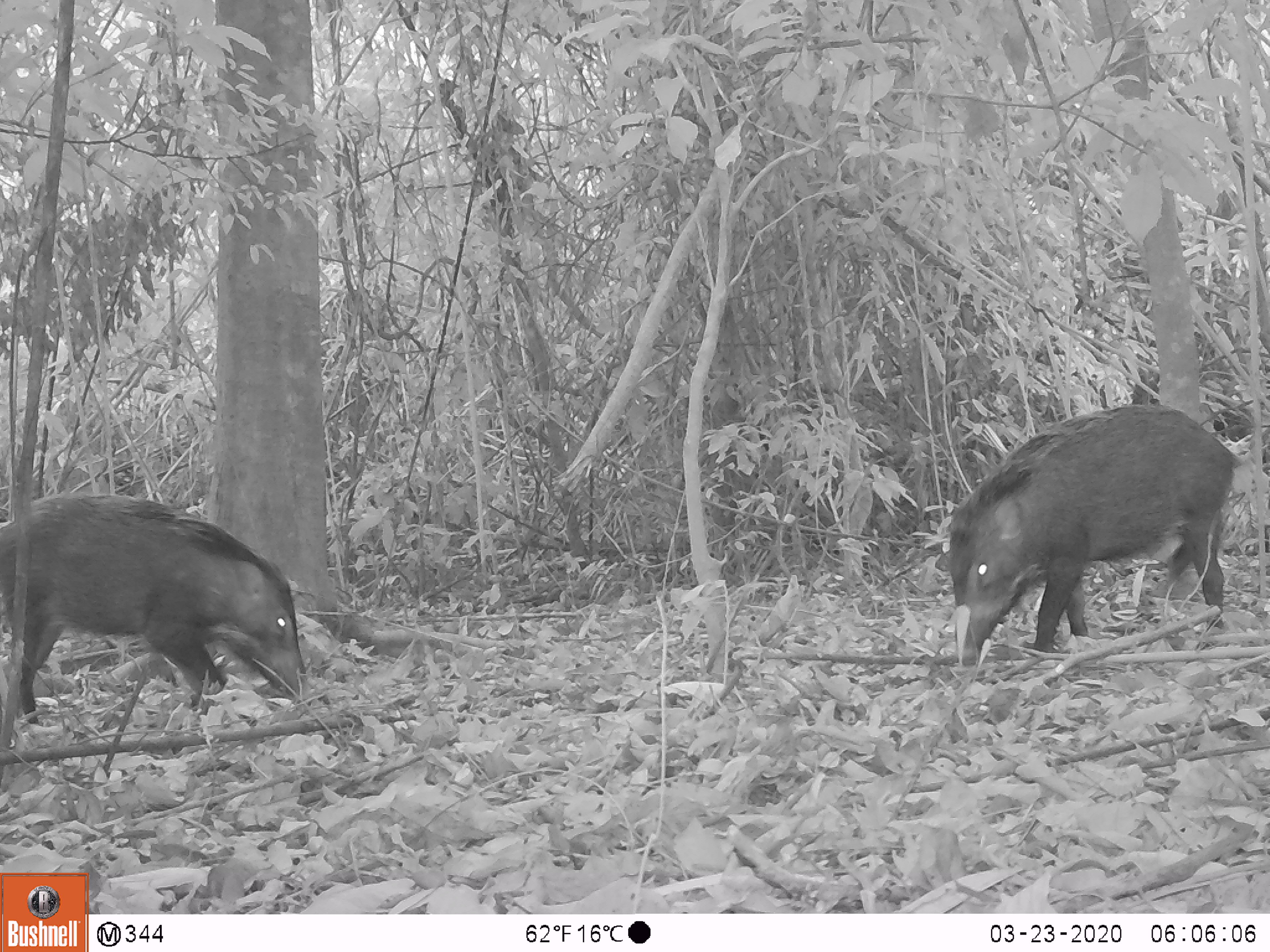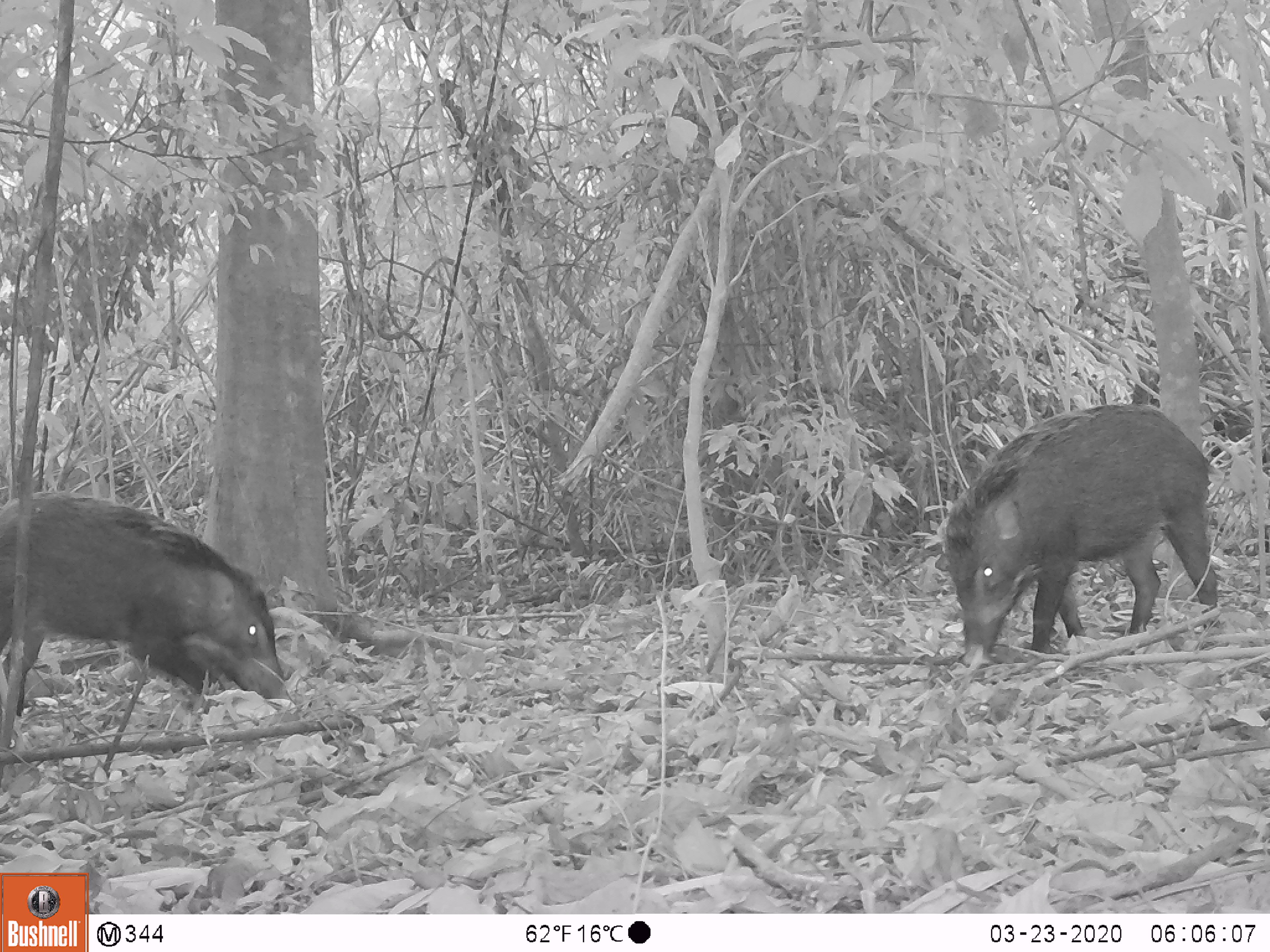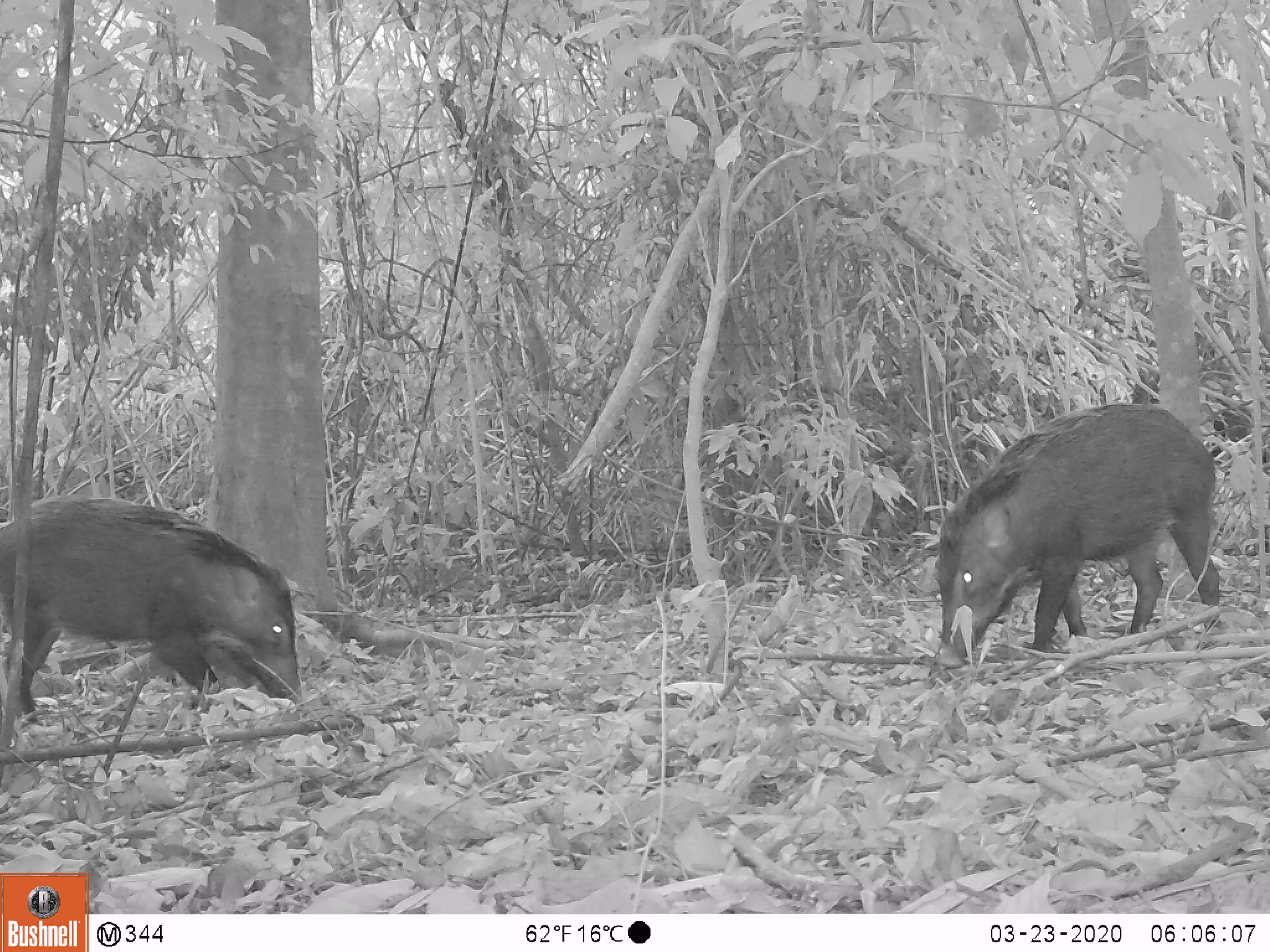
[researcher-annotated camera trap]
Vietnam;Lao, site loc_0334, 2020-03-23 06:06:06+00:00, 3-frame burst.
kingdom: Animalia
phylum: Chordata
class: Mammalia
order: Artiodactyla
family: Suidae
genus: Sus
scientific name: Sus scrofa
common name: eurasian wild pig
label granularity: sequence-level